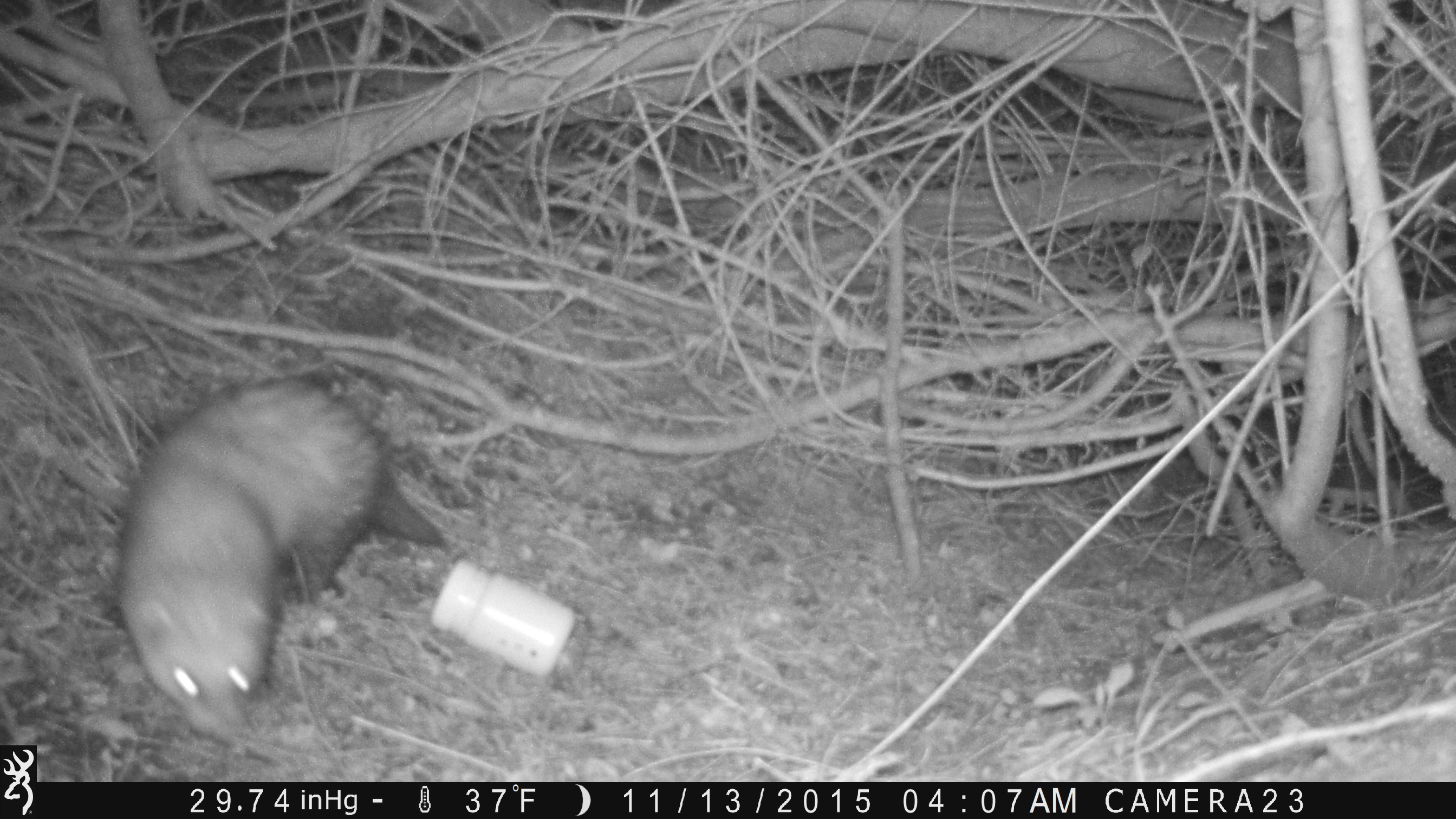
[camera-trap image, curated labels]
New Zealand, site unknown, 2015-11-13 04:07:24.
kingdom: Animalia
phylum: Chordata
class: Mammalia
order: Carnivora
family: Mustelidae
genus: Mustela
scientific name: Mustela furo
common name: ferret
Ferret (Mustela furo).